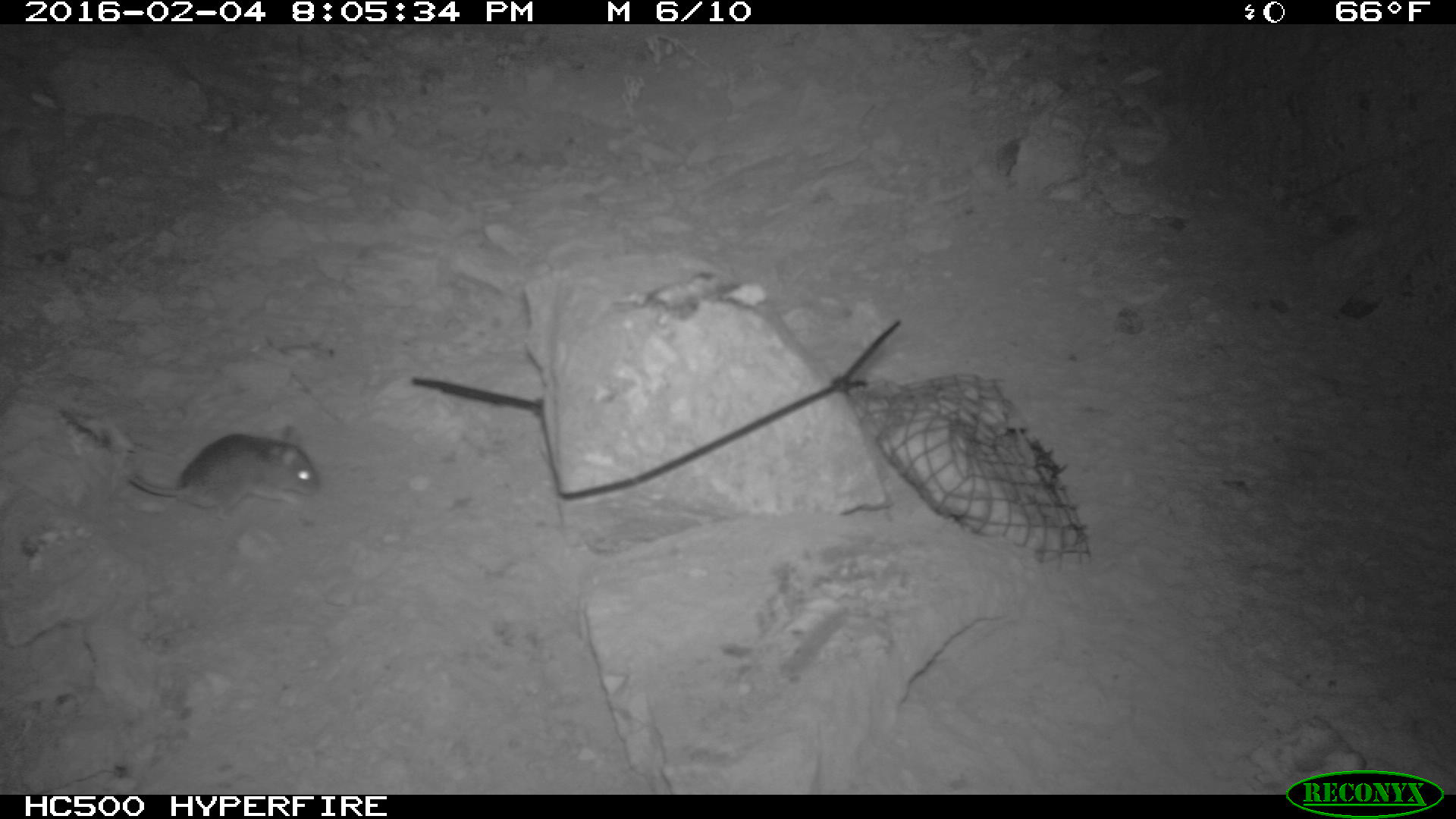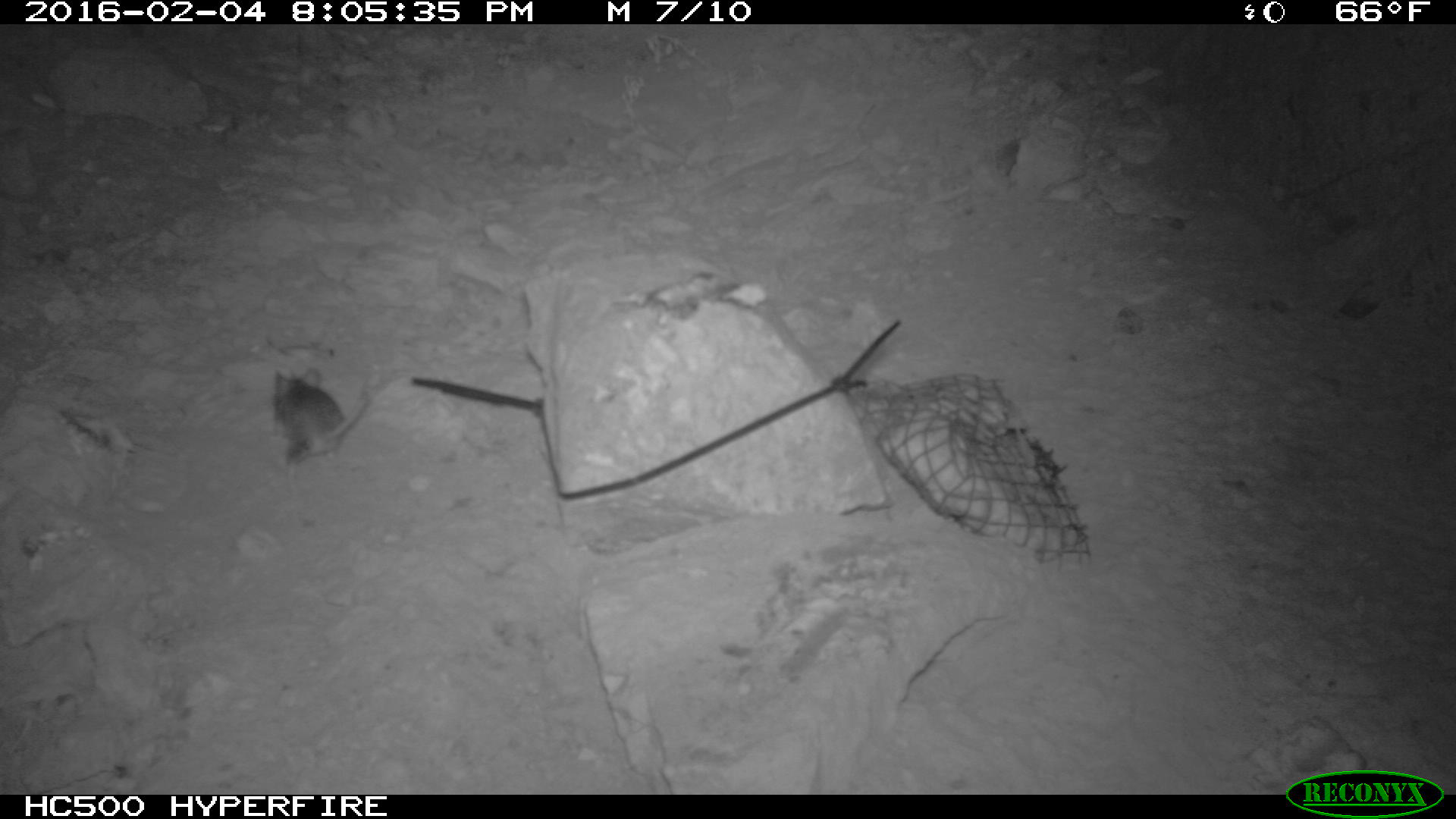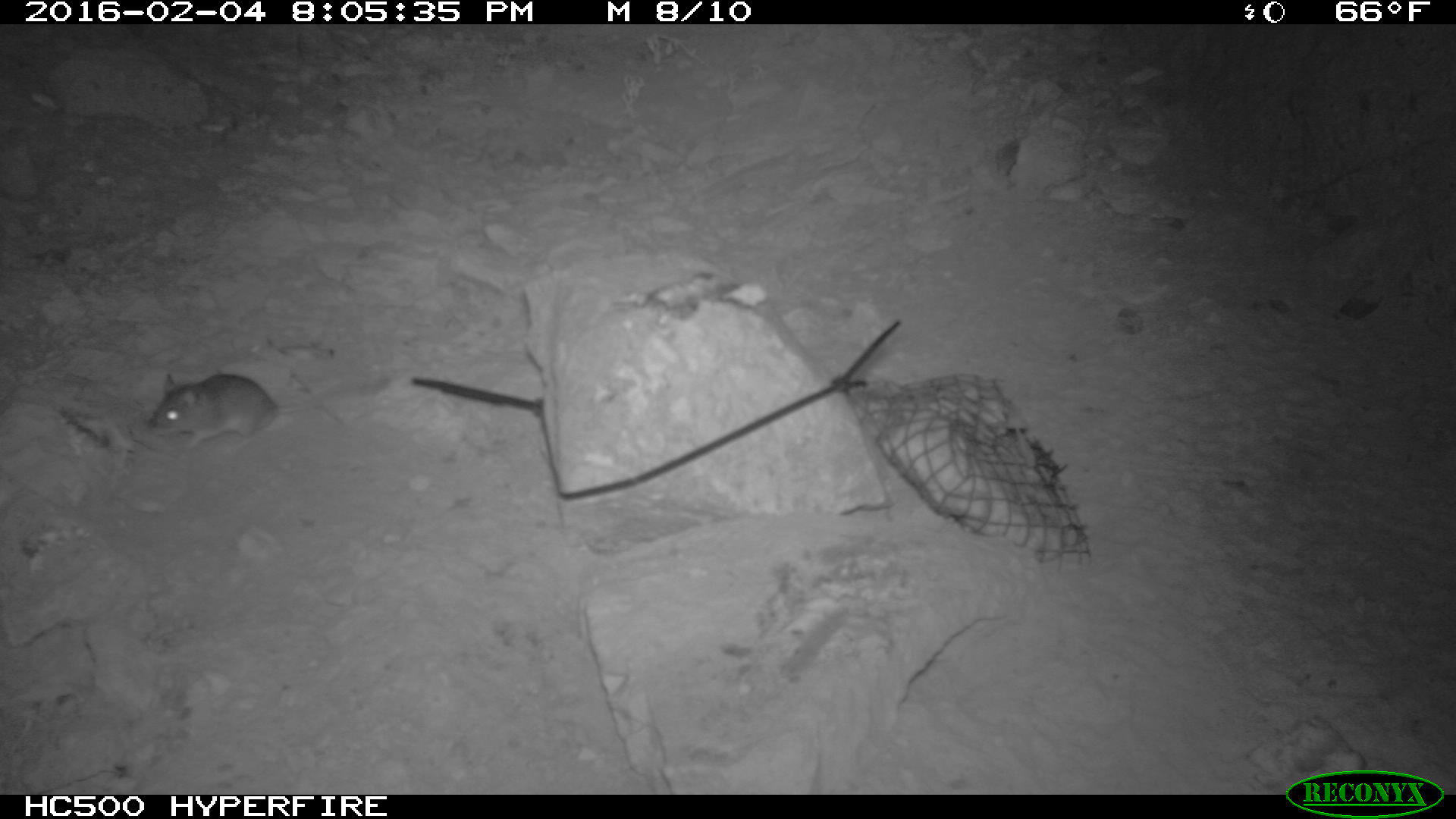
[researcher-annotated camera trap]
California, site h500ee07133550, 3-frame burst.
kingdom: Animalia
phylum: Chordata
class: Mammalia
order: Rodentia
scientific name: Rodentia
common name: rodent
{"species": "rodent (Rodentia)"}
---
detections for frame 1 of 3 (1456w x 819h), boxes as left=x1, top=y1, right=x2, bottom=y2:
rodent: left=127, top=424, right=320, bottom=513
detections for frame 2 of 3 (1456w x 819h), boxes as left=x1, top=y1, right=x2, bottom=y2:
rodent: left=262, top=365, right=371, bottom=466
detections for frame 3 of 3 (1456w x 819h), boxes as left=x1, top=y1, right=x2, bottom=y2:
rodent: left=144, top=371, right=391, bottom=457